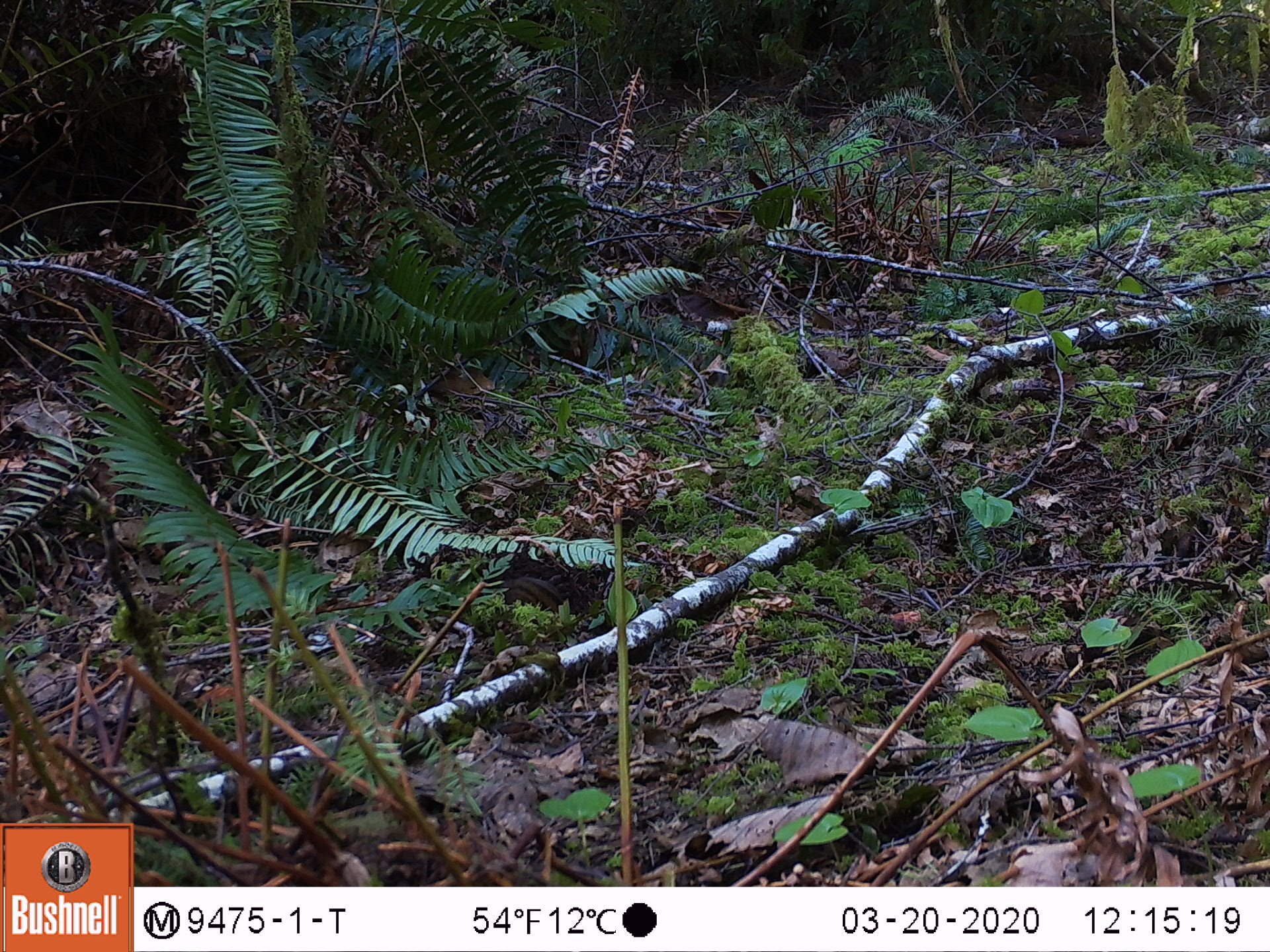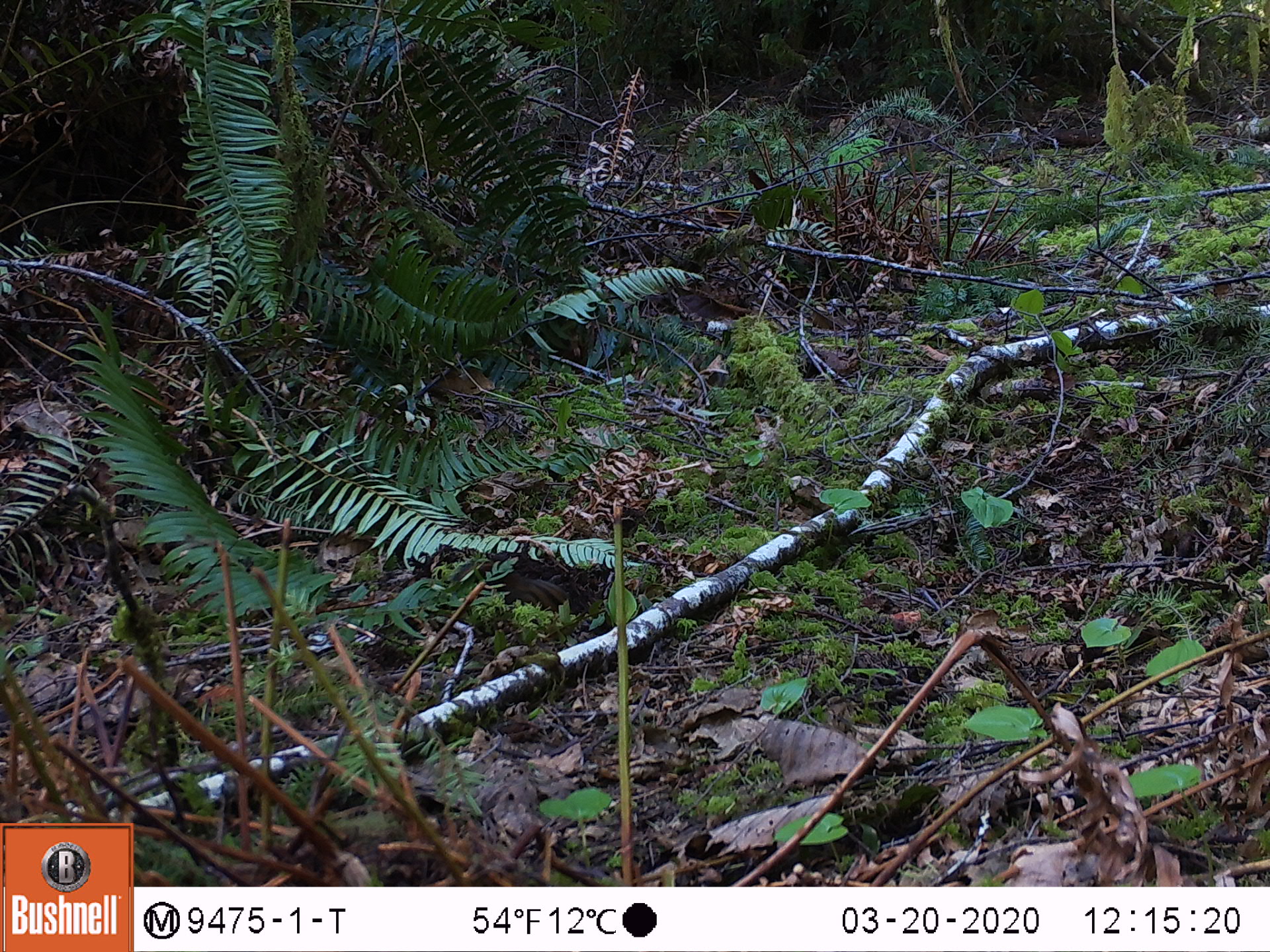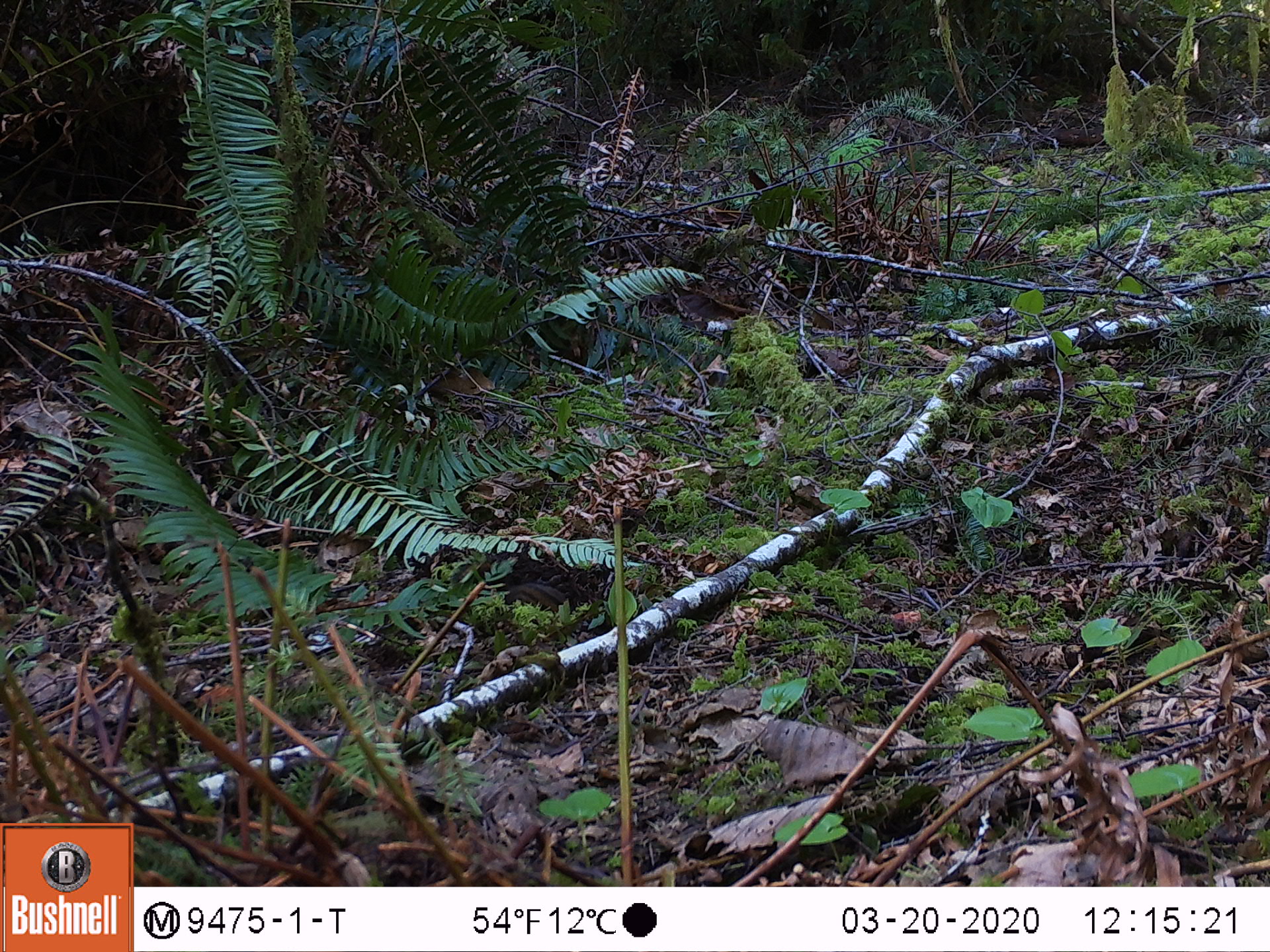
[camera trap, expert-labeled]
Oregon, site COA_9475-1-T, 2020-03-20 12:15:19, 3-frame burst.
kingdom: Animalia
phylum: Chordata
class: Mammalia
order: Rodentia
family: Sciuridae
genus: Neotamias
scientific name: Neotamias townsendii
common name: townsend's chipmunk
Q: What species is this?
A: Townsend's chipmunk (Neotamias townsendii).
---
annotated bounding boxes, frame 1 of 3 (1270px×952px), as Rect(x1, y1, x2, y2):
townsend's chipmunk: Rect(503, 572, 565, 613)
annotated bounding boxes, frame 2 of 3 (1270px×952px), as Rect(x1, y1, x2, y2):
townsend's chipmunk: Rect(483, 560, 568, 611)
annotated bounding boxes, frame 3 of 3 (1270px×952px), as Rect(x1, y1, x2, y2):
townsend's chipmunk: Rect(501, 574, 568, 611)